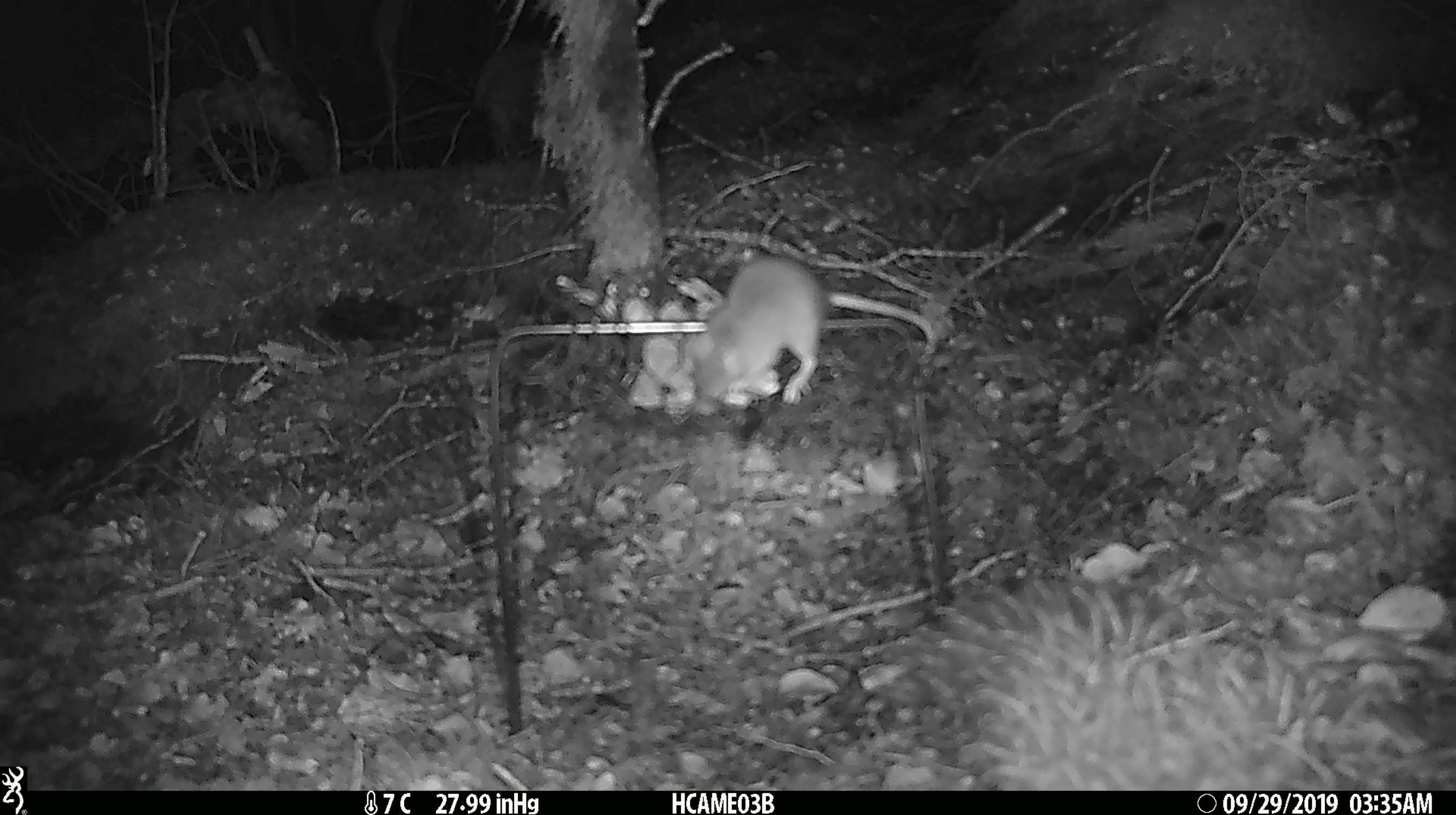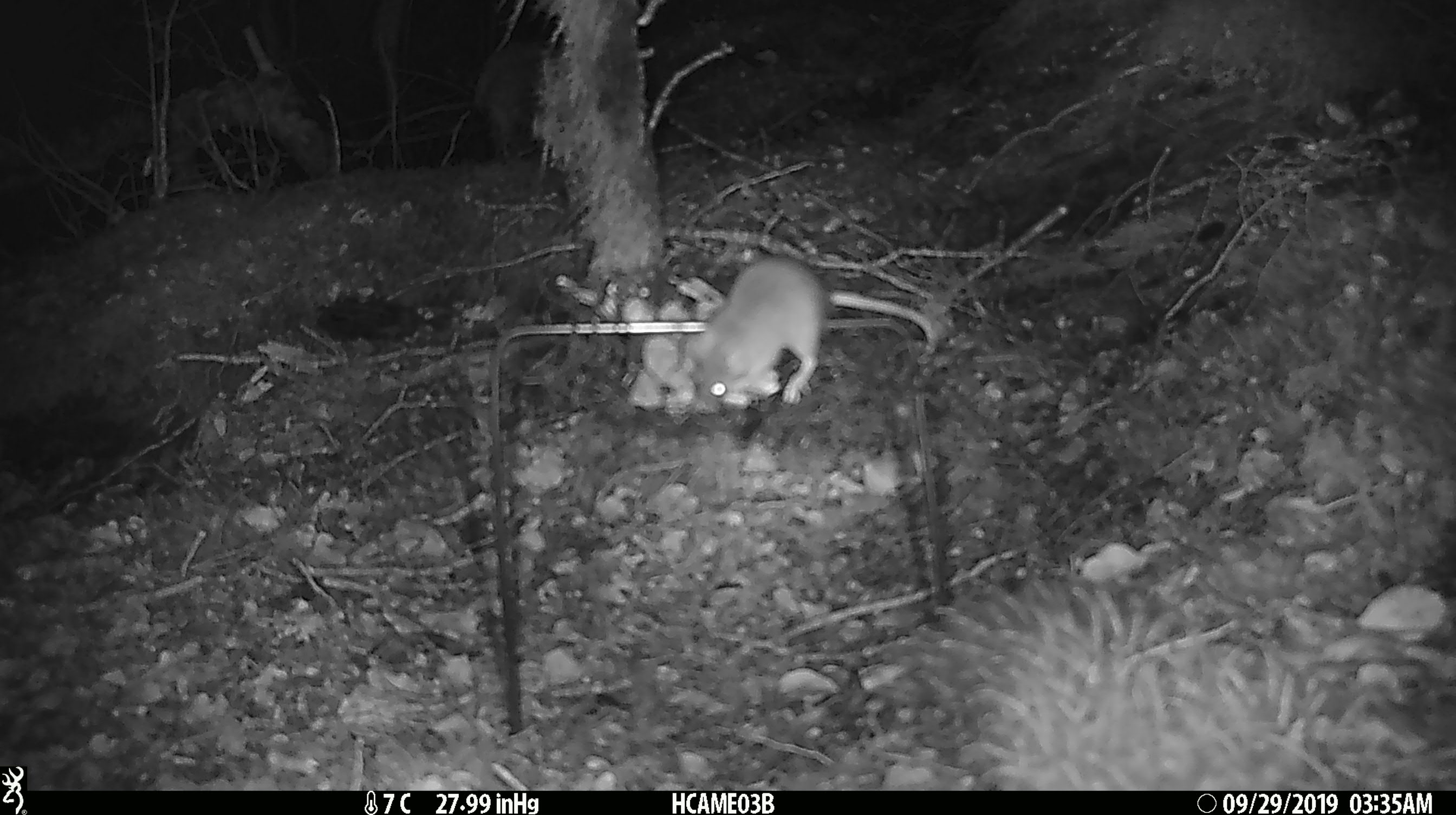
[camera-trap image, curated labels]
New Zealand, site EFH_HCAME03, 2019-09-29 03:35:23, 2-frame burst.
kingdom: Animalia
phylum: Chordata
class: Mammalia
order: Rodentia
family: Muridae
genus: Mus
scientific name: Mus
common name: mouse